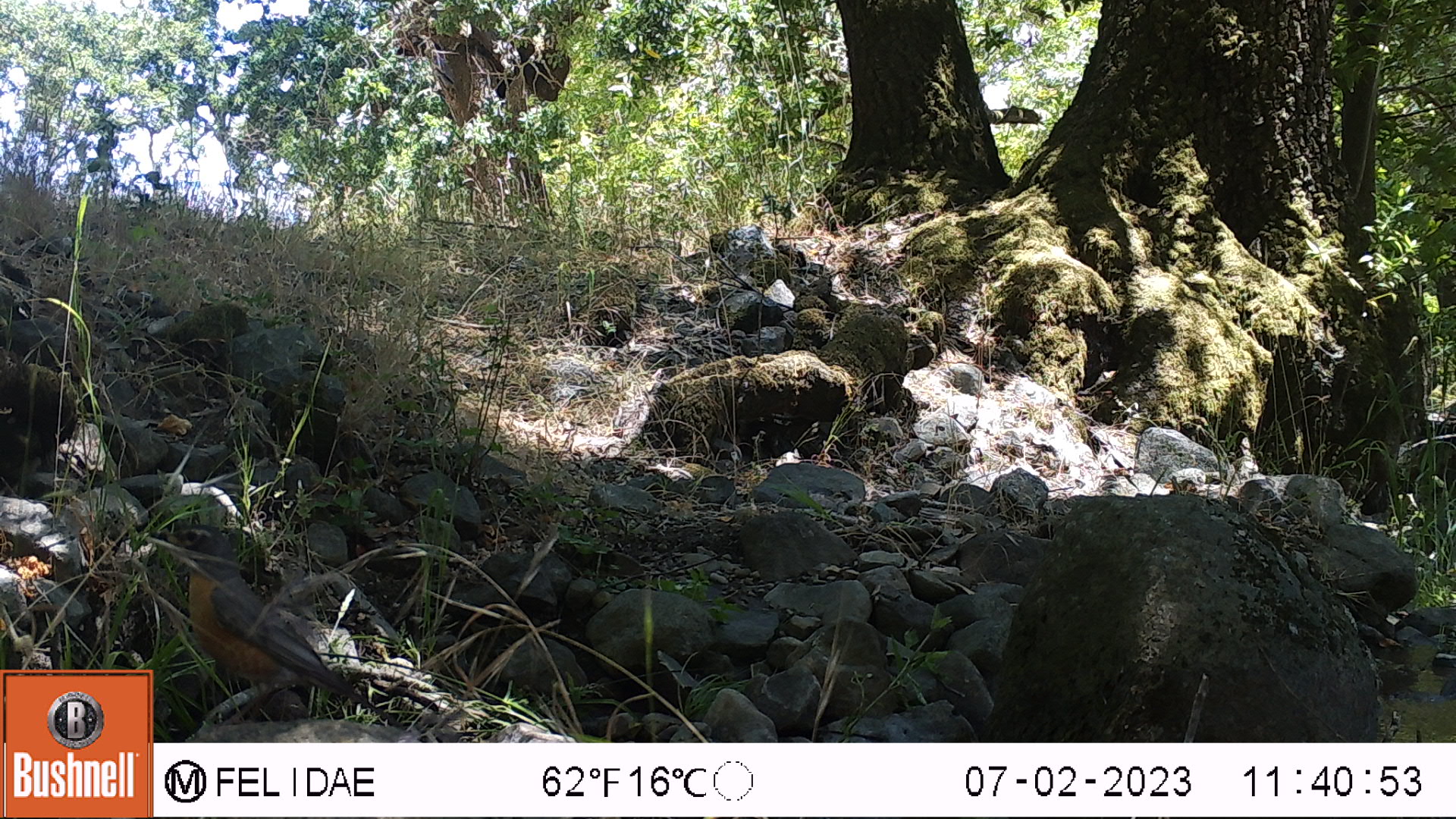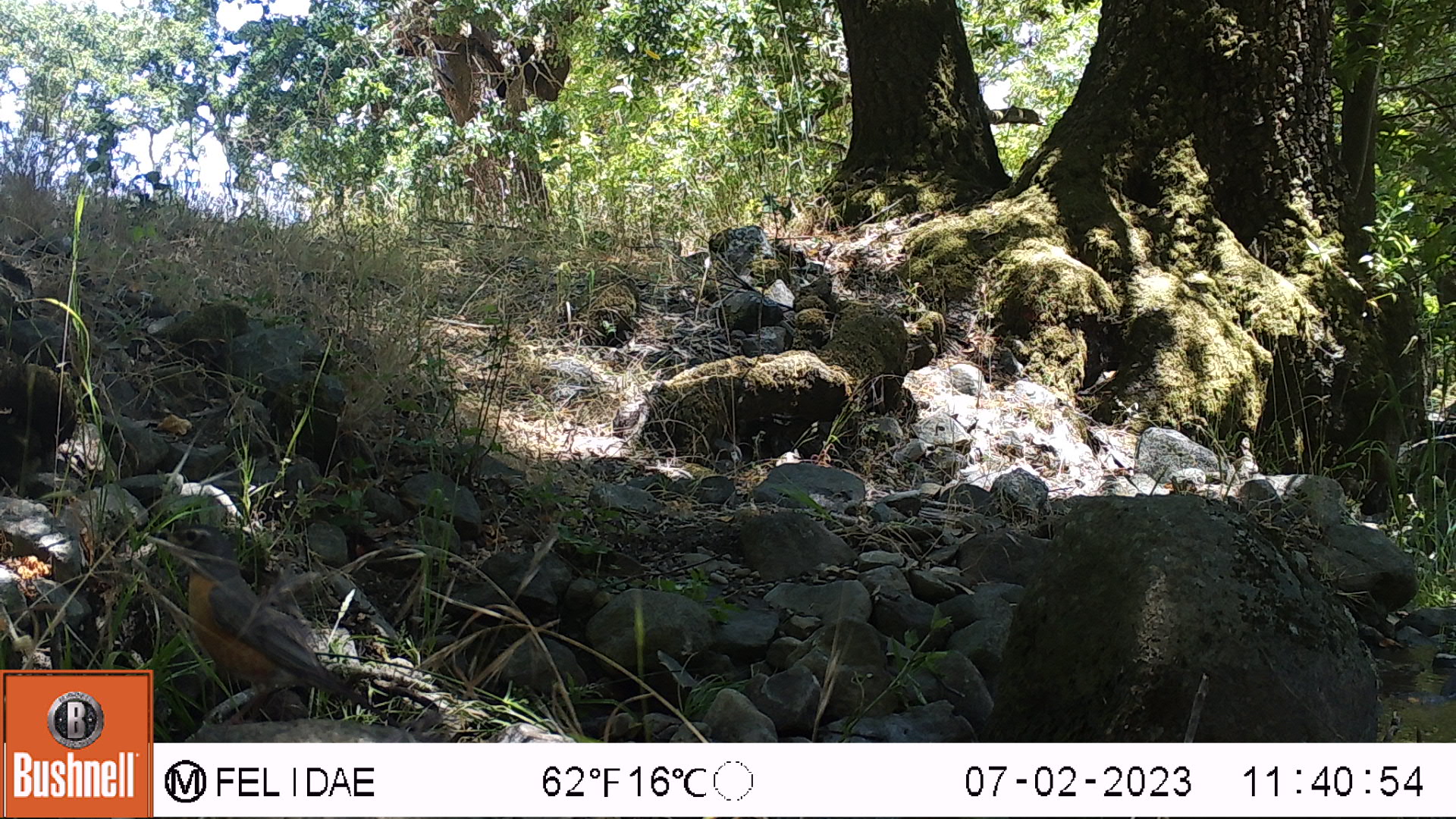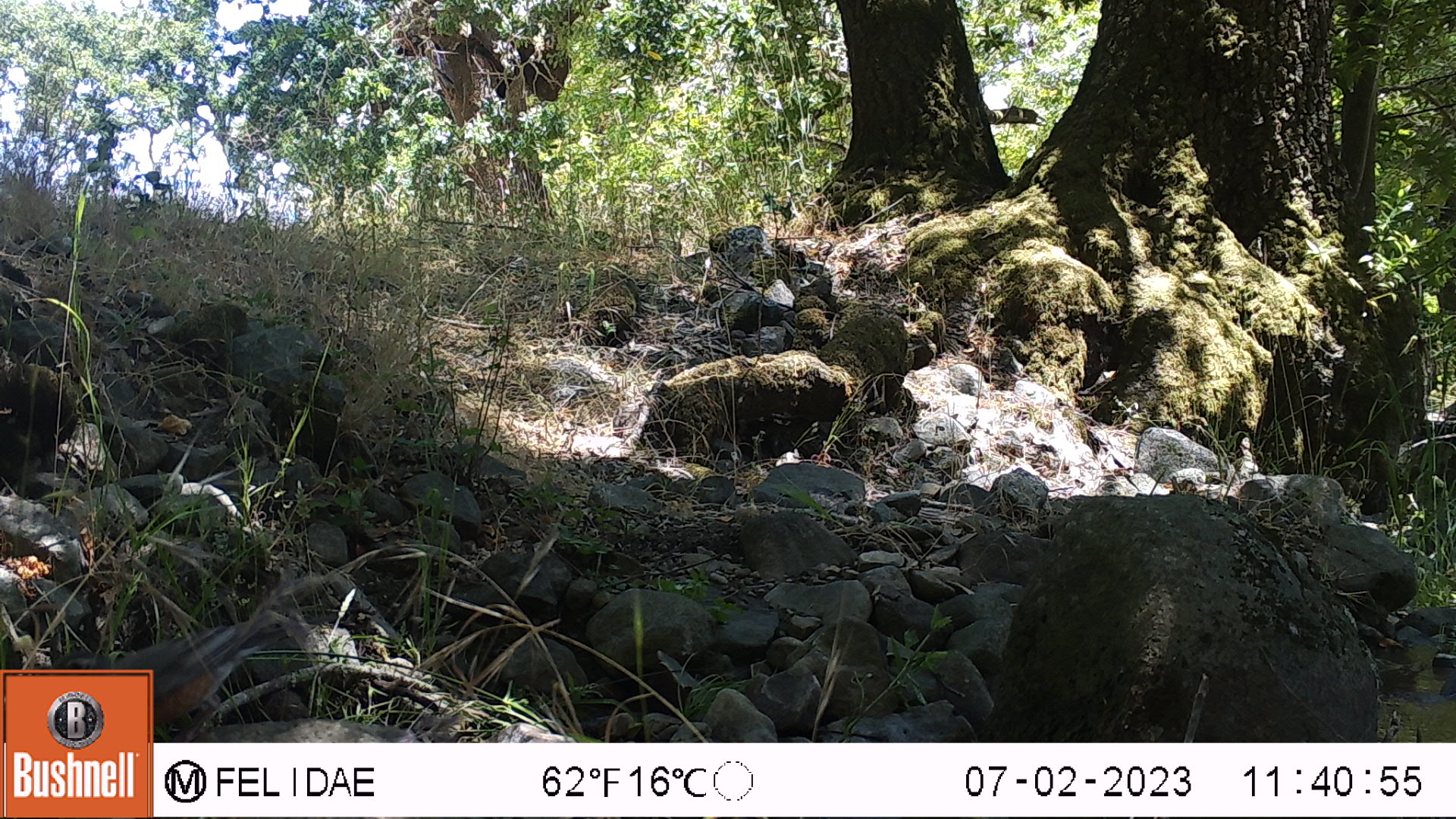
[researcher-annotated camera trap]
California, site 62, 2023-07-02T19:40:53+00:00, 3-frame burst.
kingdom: Animalia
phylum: Chordata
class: Aves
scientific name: Aves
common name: bird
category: unknown bird